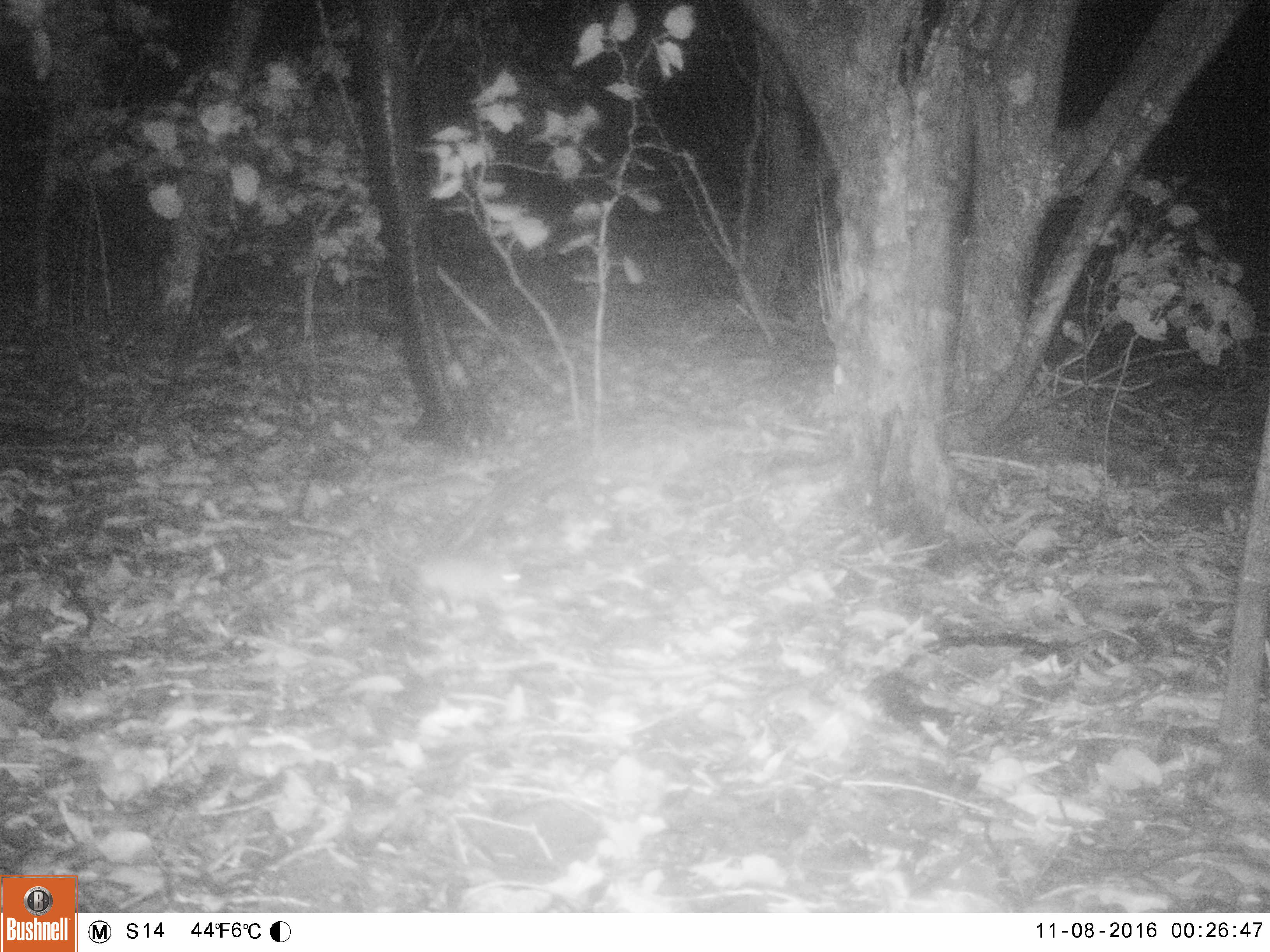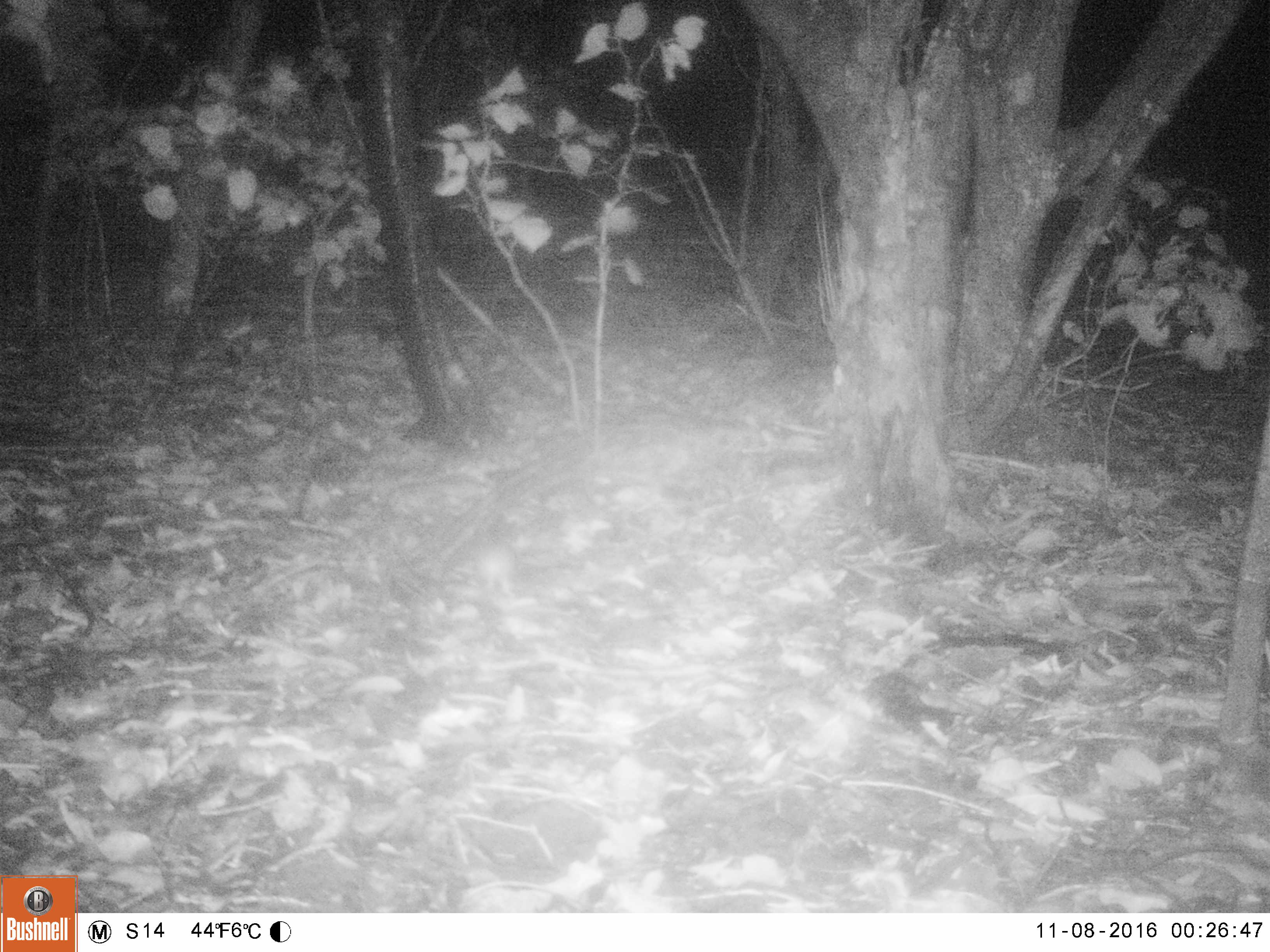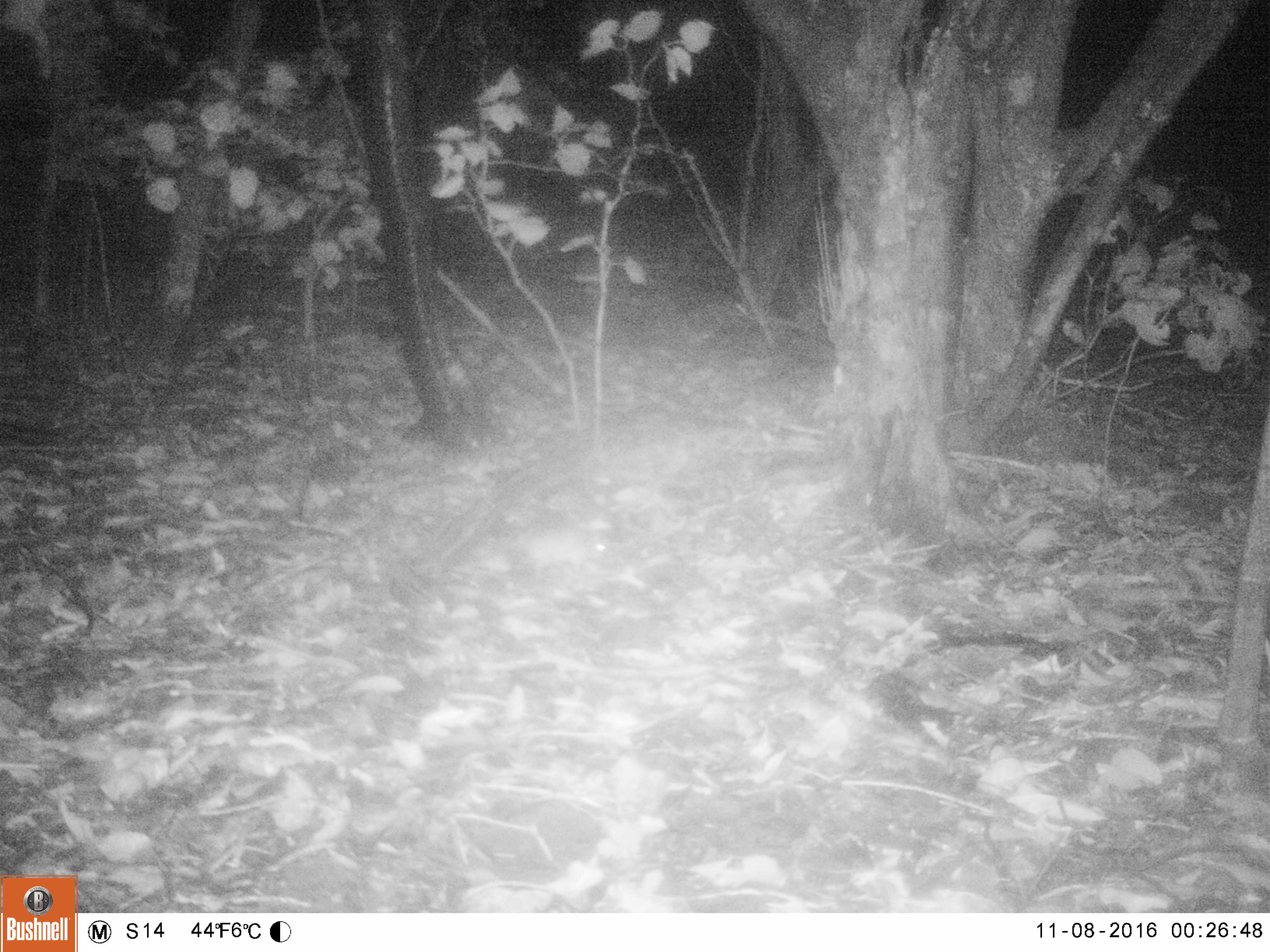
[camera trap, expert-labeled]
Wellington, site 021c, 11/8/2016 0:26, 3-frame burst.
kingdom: Animalia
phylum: Chordata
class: Mammalia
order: Eulipotyphla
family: Erinaceidae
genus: Erinaceus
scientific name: Erinaceus europaeus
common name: hedgehog